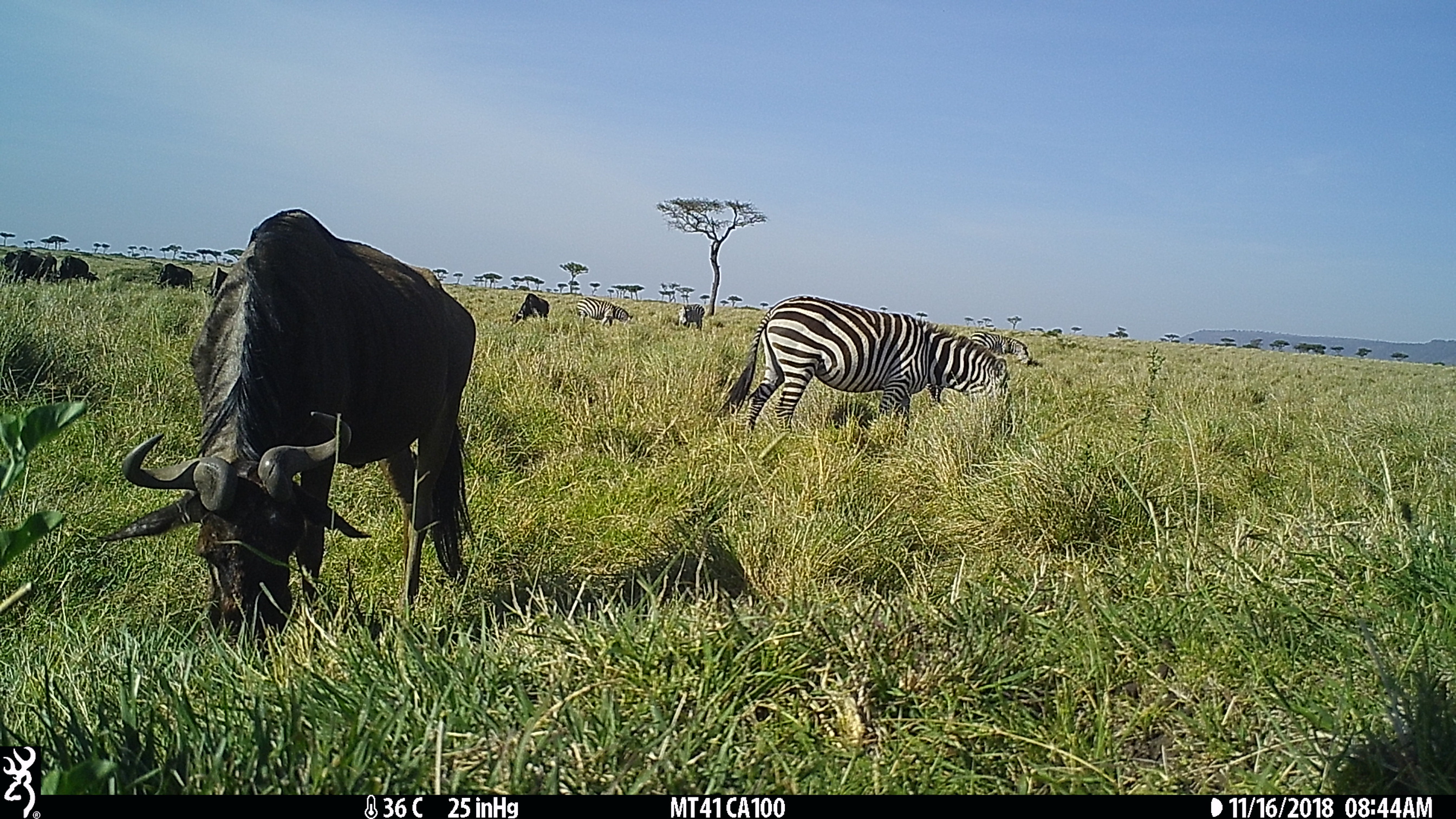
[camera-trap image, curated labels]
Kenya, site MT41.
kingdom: Animalia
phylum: Chordata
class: Mammalia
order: Perissodactyla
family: Equidae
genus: Equus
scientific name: Equus quagga burchellii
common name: burchell's zebra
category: zebra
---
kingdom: Animalia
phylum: Chordata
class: Mammalia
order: Artiodactyla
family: Bovidae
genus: Connochaetes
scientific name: Connochaetes taurinus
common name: blue wildebeest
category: wildebeest